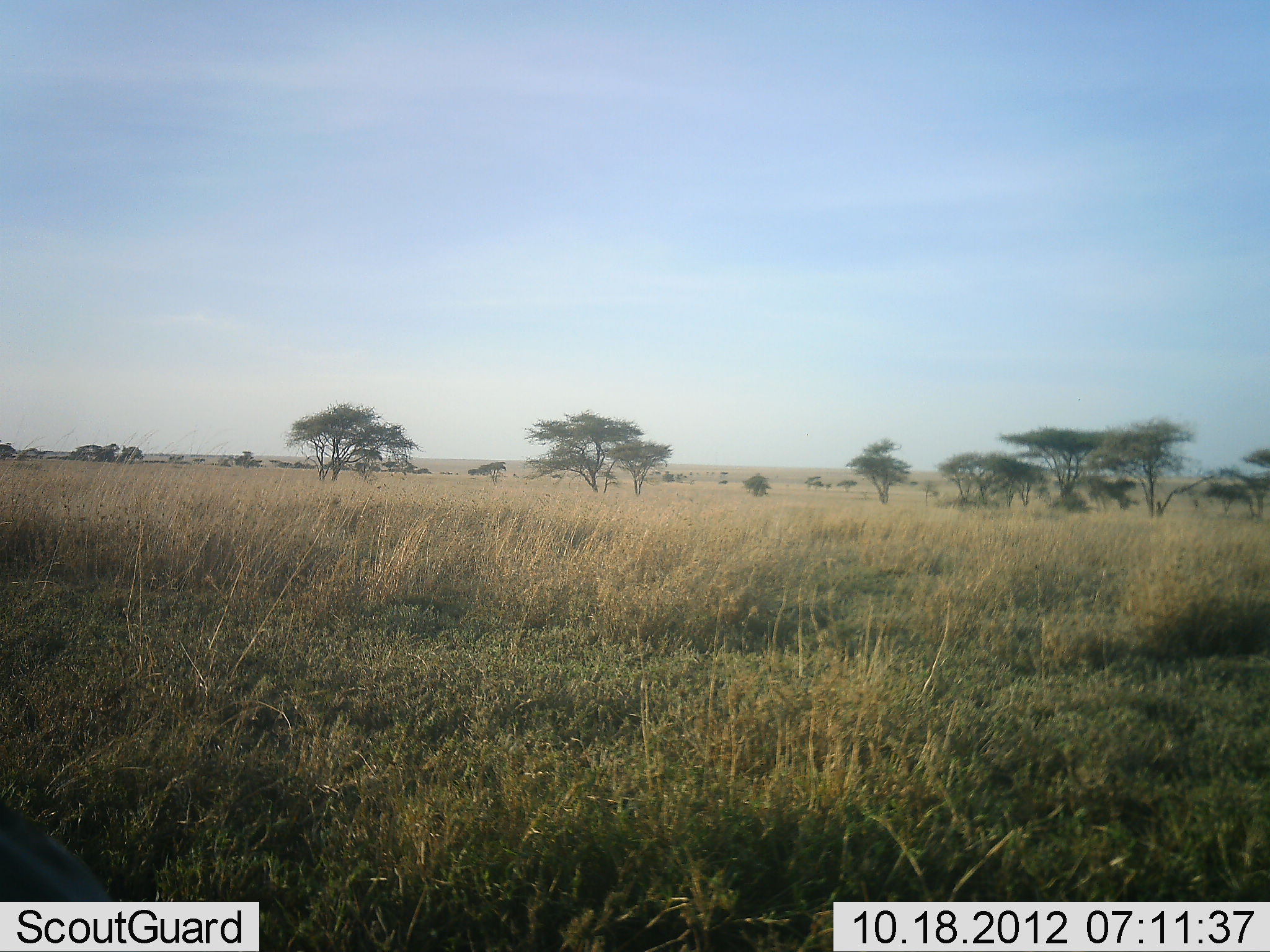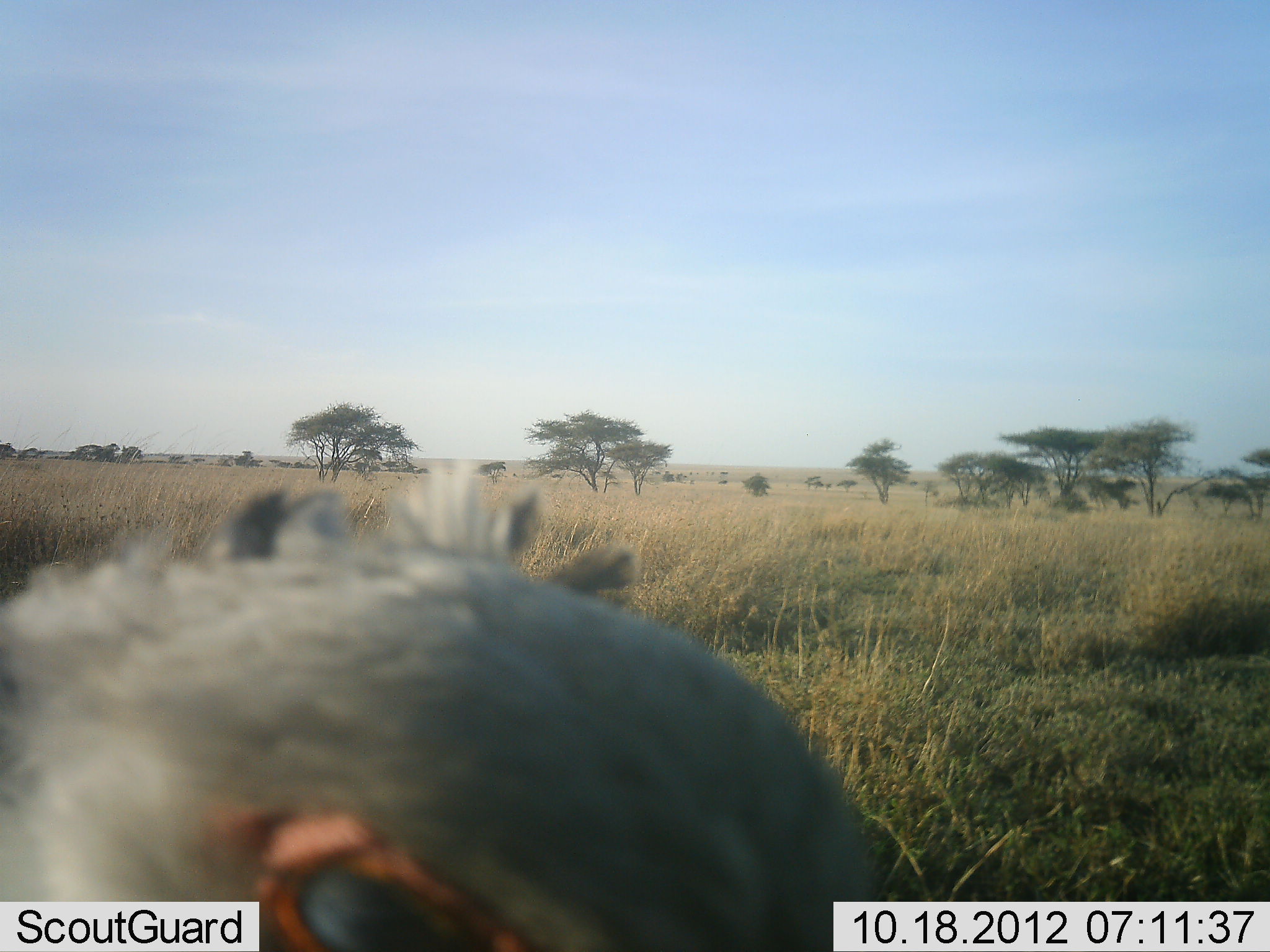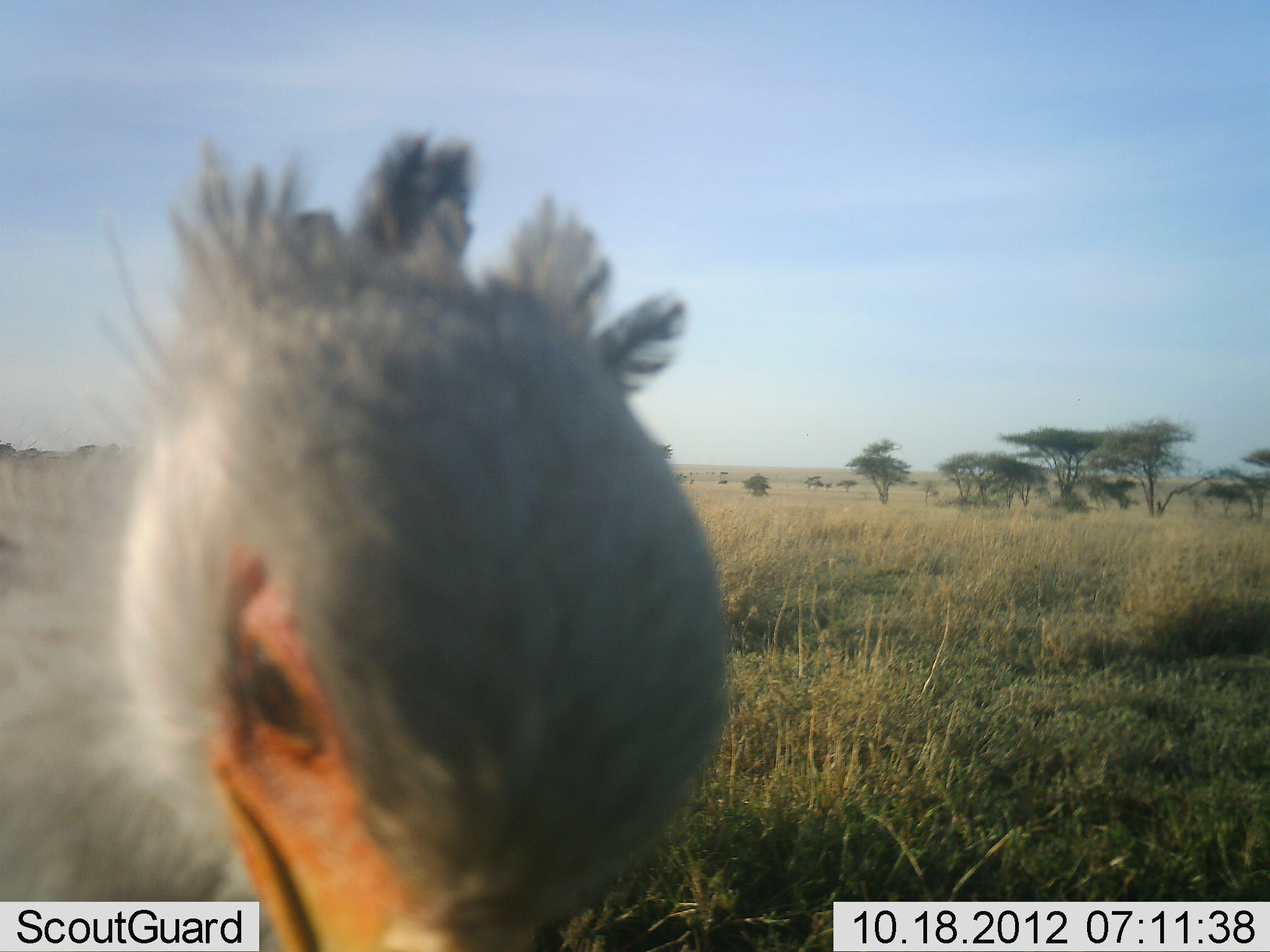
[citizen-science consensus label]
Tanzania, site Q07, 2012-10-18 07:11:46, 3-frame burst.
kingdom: Animalia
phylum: Chordata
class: Aves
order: Accipitriformes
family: Sagittariidae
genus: Sagittarius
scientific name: Sagittarius serpentarius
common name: secretary bird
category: secretarybird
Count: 1.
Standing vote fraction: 60%.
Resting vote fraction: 0%.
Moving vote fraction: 30%.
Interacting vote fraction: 10%.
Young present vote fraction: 0%.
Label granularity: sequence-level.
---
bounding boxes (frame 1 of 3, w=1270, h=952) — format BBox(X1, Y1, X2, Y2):
animal: BBox(0, 783, 149, 902)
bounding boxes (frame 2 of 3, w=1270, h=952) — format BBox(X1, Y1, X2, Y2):
animal: BBox(0, 461, 892, 952)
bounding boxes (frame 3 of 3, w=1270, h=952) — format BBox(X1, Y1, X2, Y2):
animal: BBox(0, 116, 734, 952)